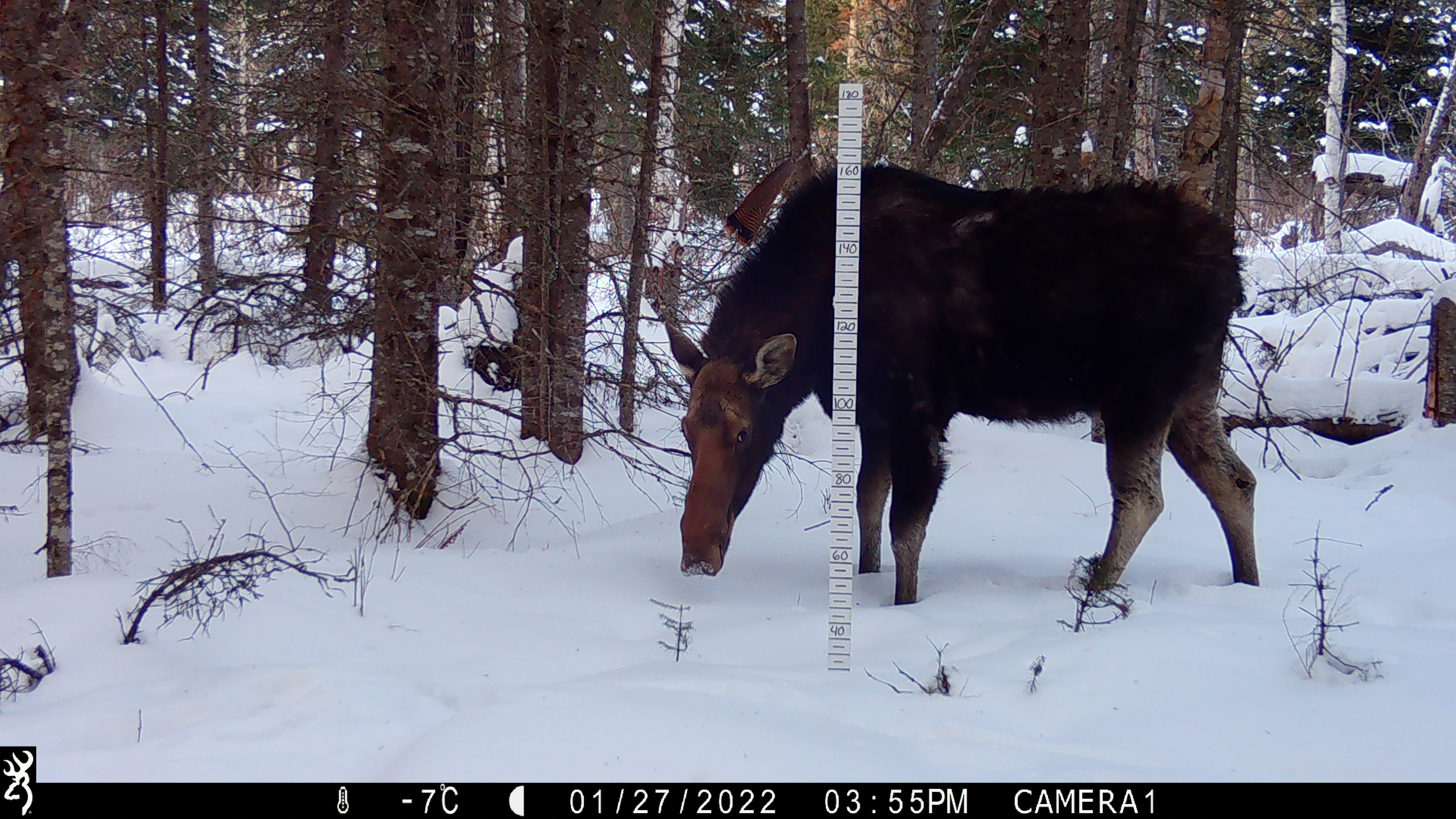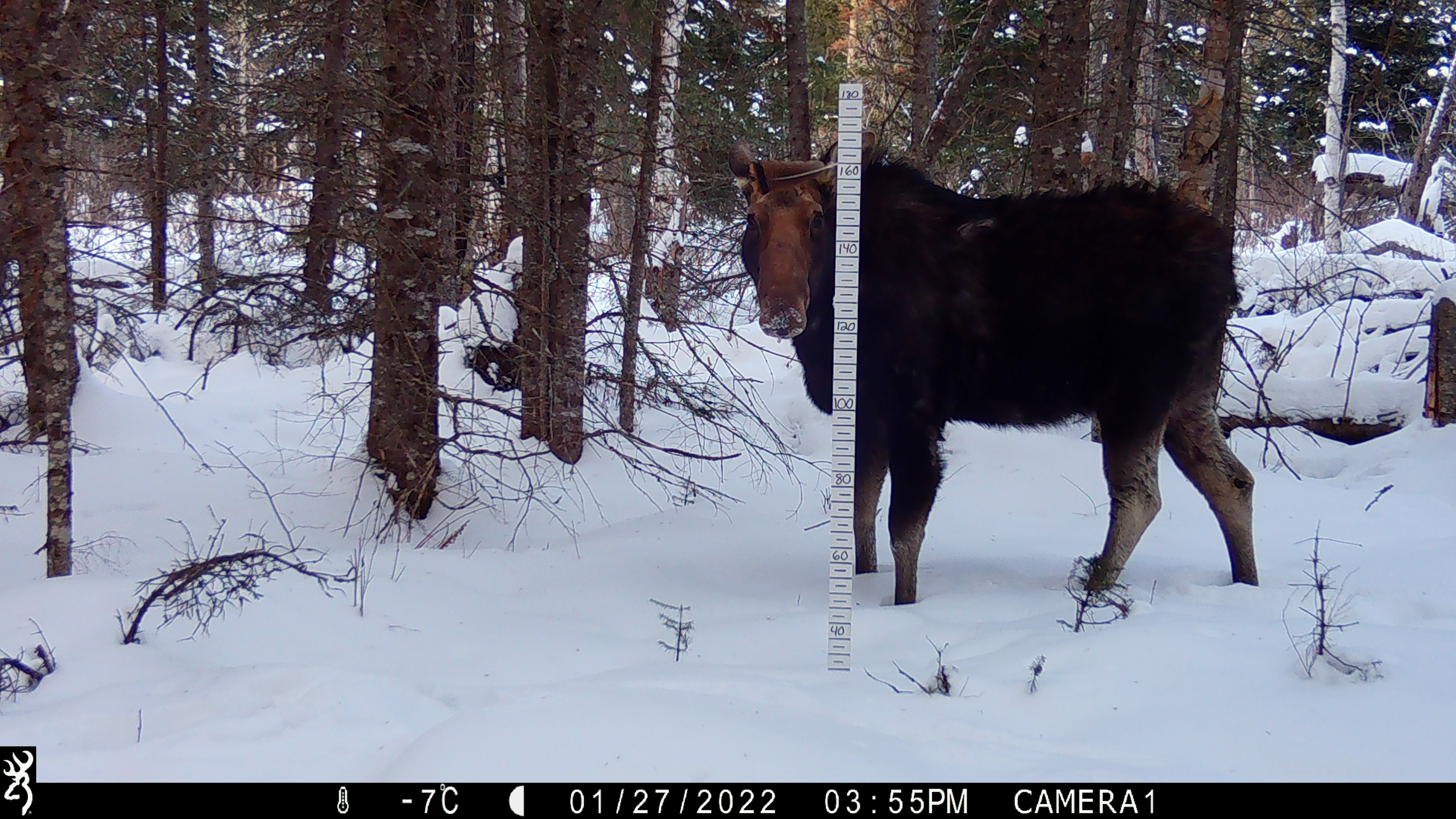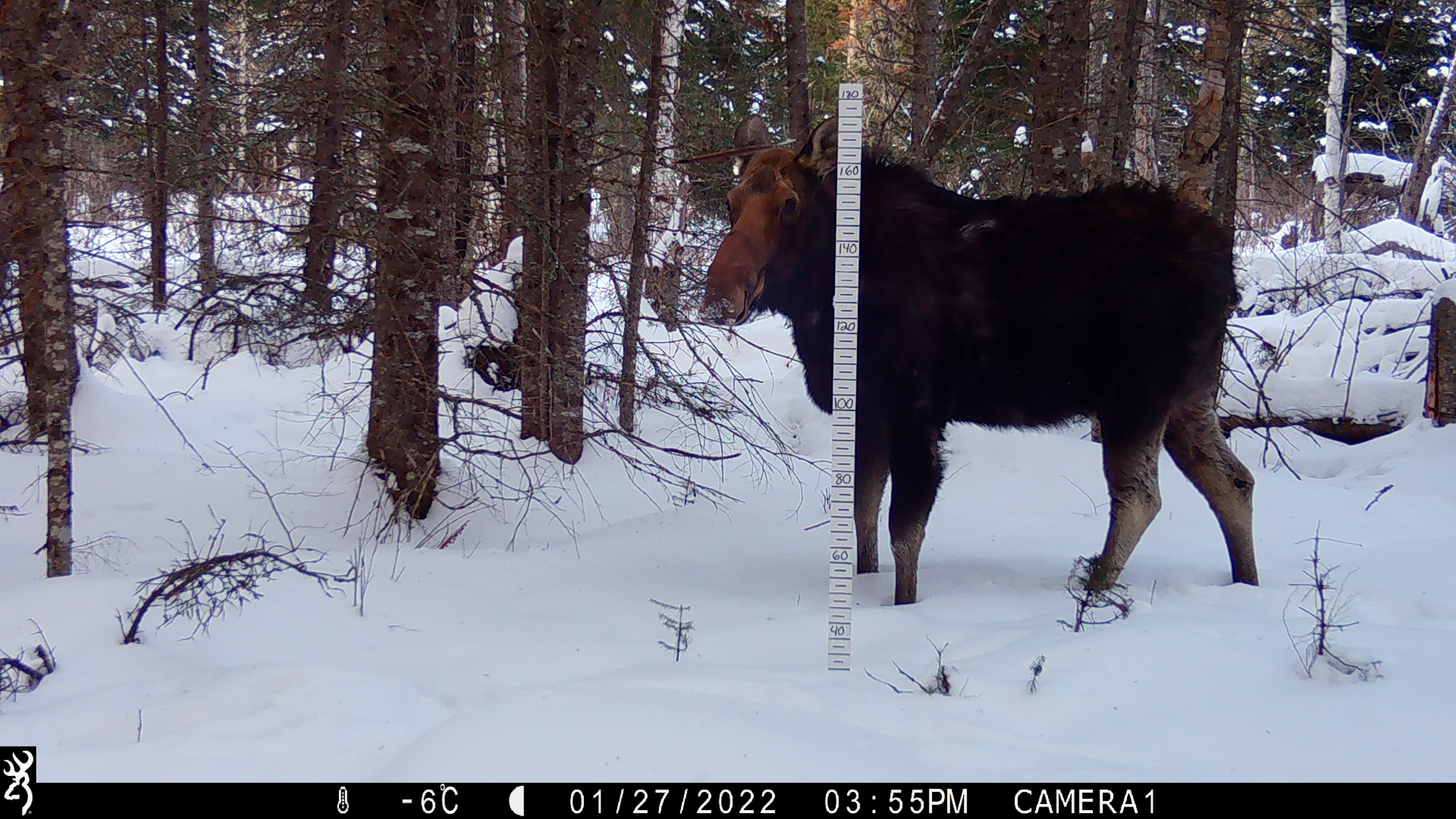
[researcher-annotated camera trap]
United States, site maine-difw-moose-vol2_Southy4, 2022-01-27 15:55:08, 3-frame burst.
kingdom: Animalia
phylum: Chordata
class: Mammalia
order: Artiodactyla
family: Cervidae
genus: Alces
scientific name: Alces alces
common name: moose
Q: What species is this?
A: Moose (Alces alces).